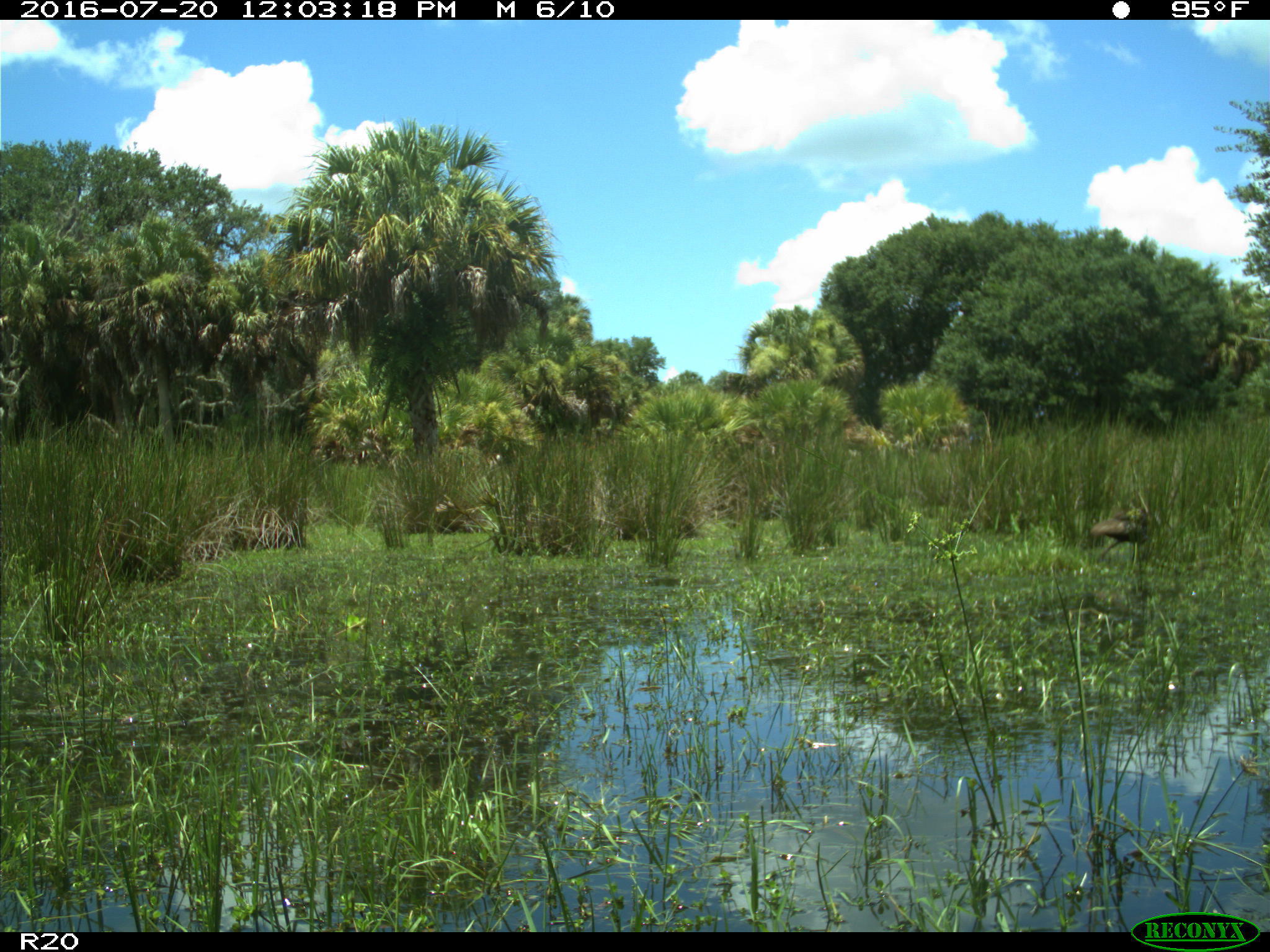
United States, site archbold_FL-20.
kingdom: Animalia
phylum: Chordata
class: Aves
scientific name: Aves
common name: birds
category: unidentified bird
Unidentified bird (birds) (Aves).